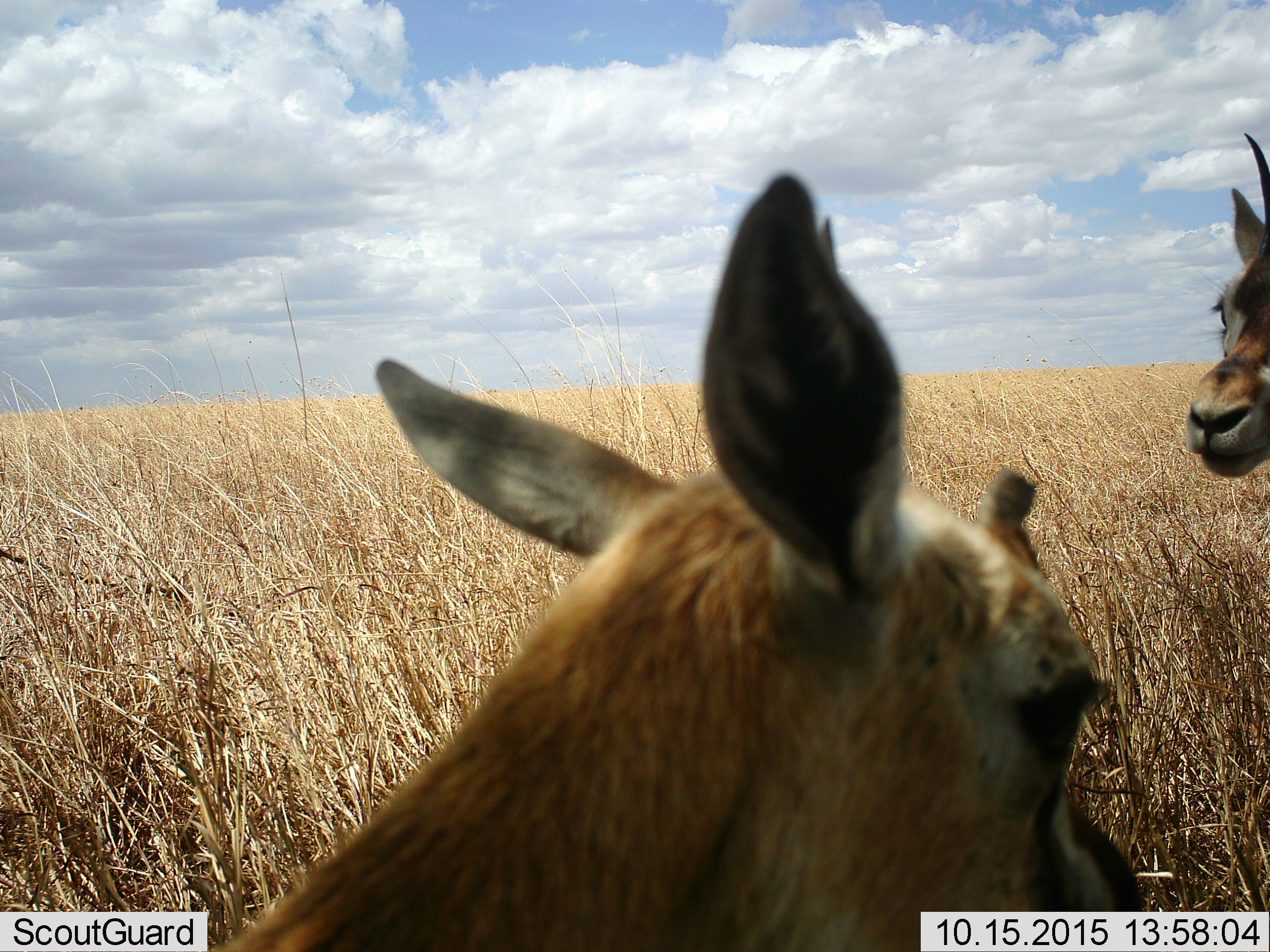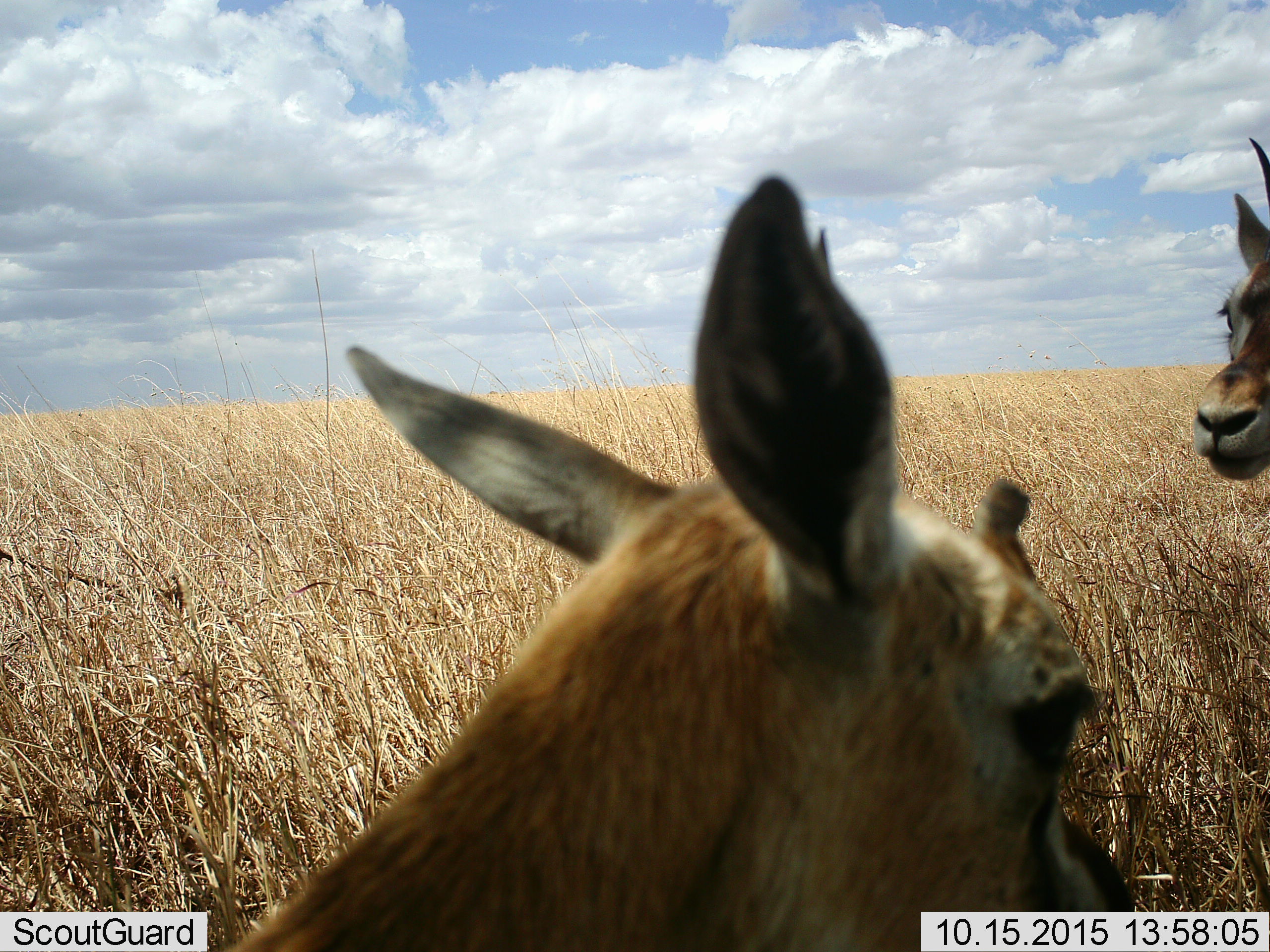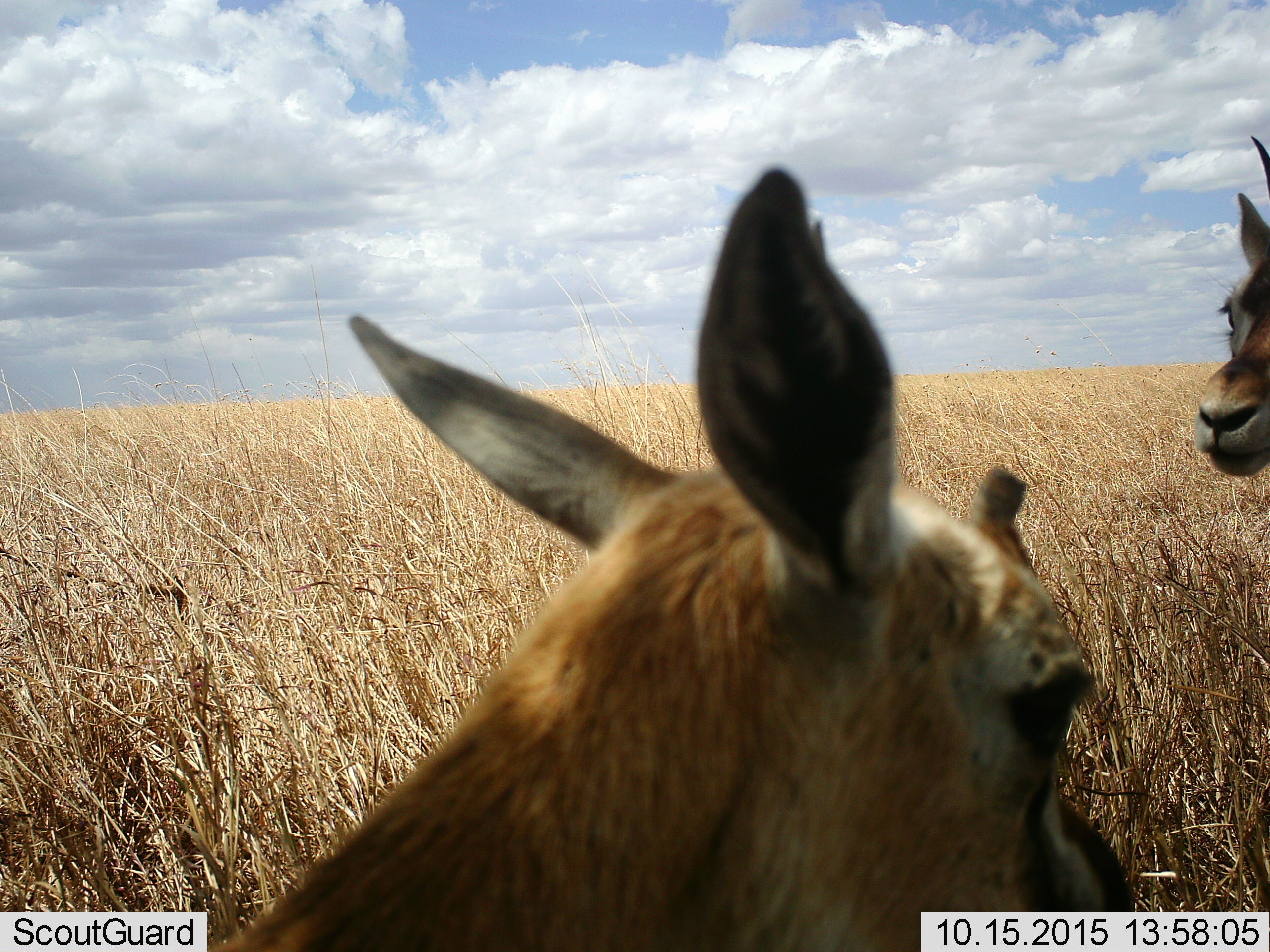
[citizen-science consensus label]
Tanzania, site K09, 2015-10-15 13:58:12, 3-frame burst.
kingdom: Animalia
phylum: Chordata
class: Mammalia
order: Artiodactyla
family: Bovidae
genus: Eudorcas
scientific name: Eudorcas thomsonii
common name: thomson's gazelle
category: gazellethomsons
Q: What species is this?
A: Gazellethomsons (thomson's gazelle) (Eudorcas thomsonii).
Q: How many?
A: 2.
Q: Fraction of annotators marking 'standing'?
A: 100%.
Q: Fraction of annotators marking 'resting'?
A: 0%.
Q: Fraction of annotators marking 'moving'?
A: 0%.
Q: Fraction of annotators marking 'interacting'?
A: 0%.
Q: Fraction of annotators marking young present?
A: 0%.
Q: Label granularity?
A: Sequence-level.